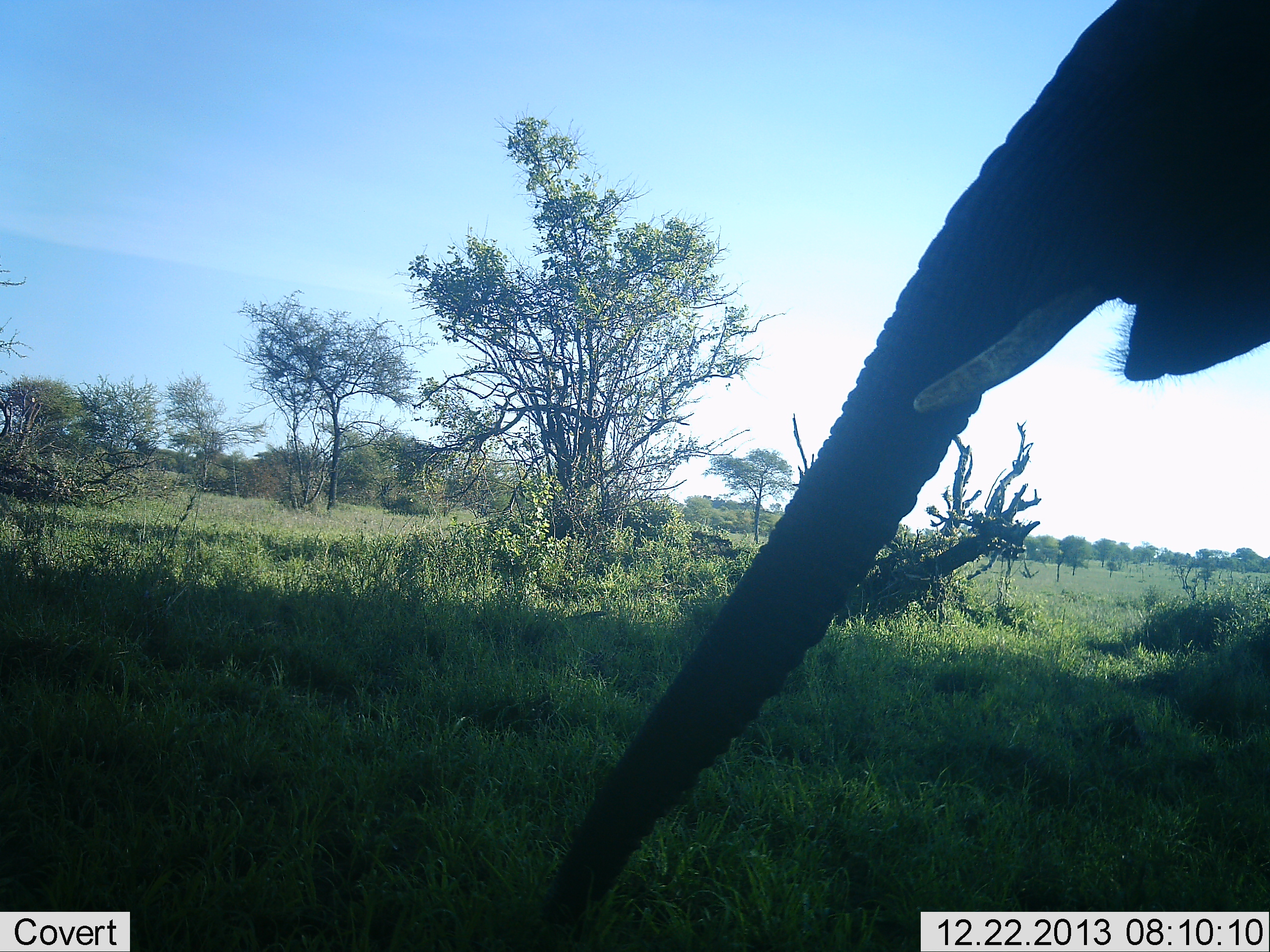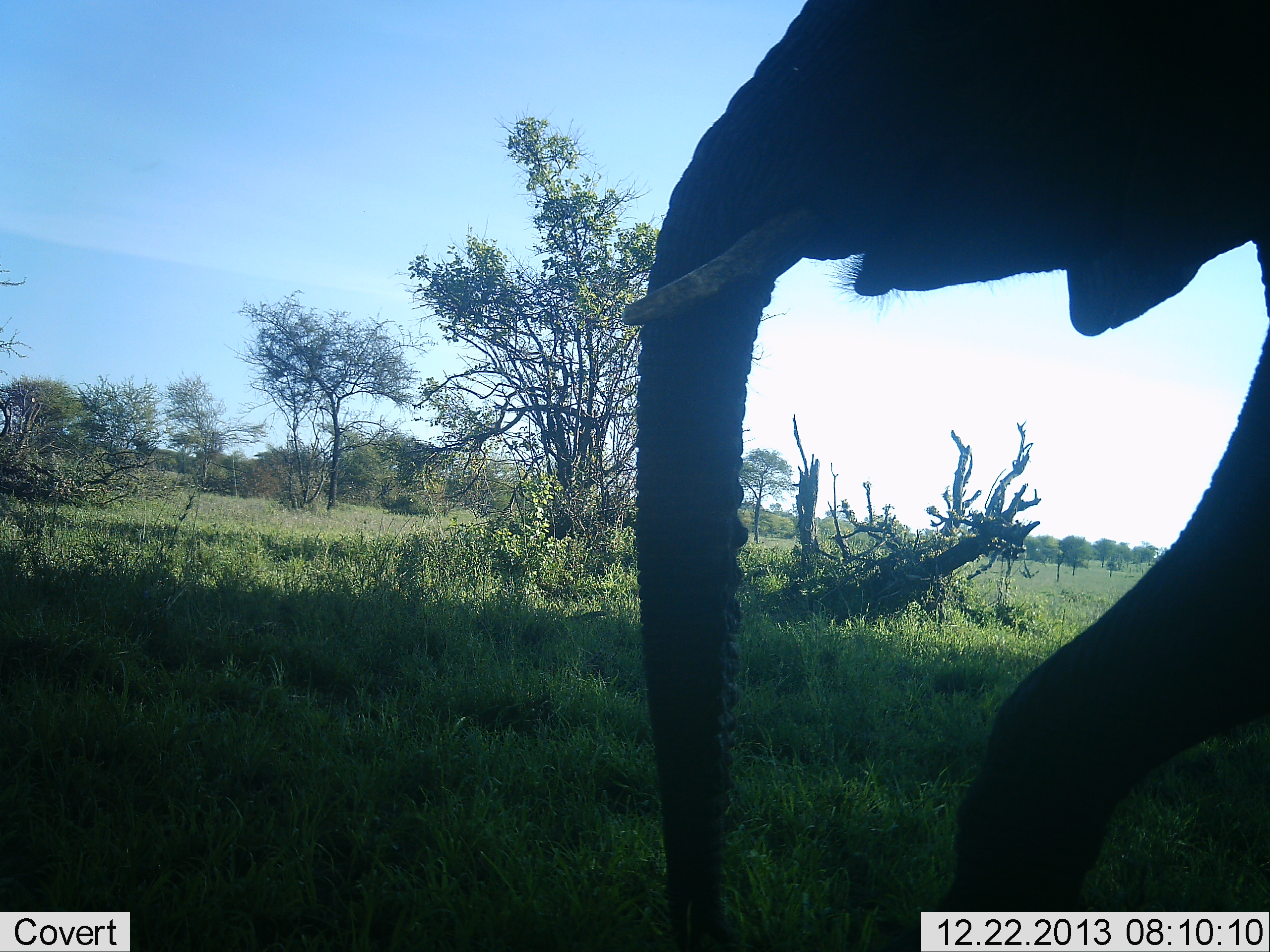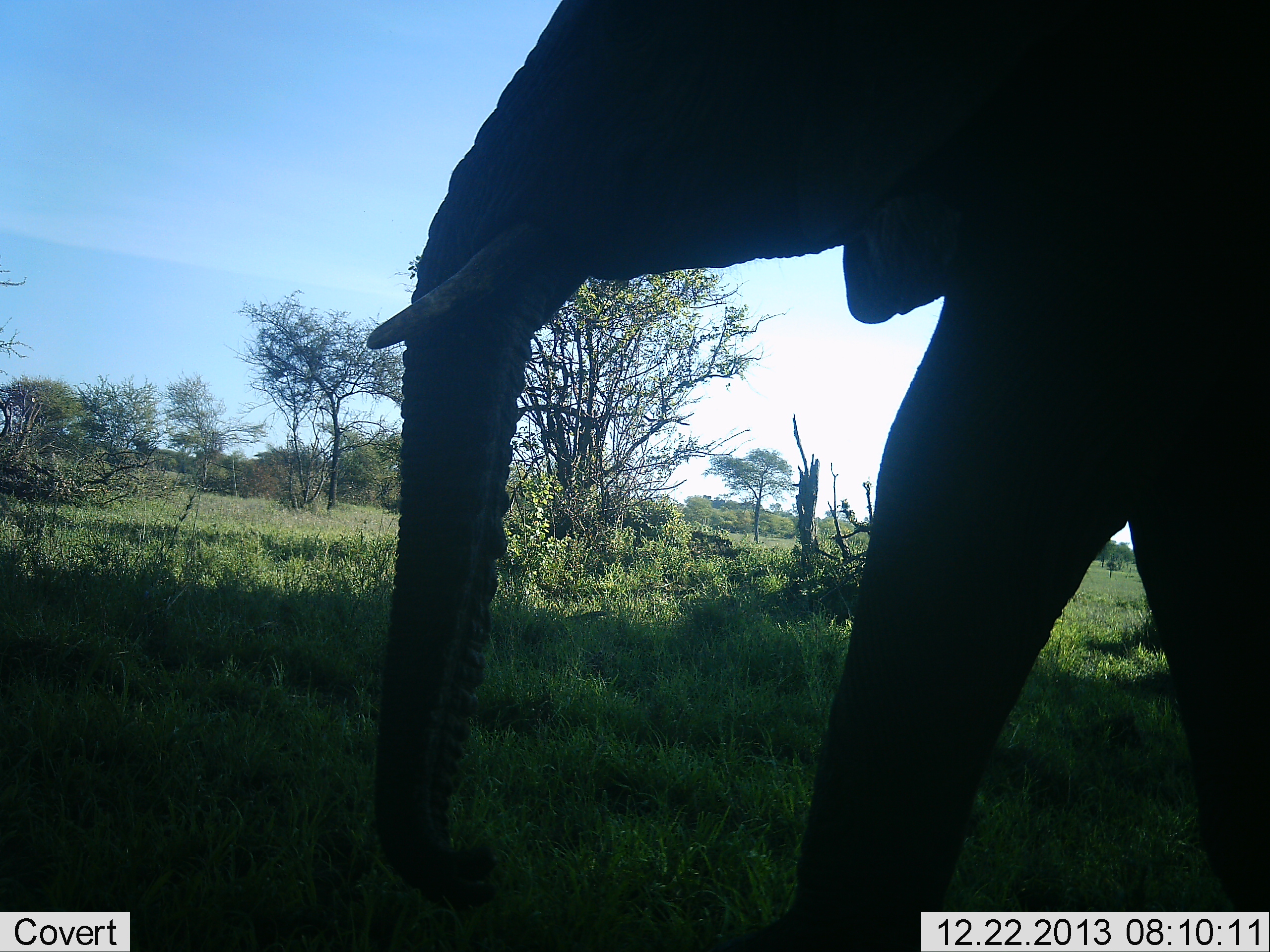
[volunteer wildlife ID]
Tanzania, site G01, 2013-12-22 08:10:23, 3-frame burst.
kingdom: Animalia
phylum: Chordata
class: Mammalia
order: Proboscidea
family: Elephantidae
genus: Loxodonta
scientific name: Loxodonta africana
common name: african bush elephant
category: elephant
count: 1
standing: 10%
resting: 0%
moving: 100%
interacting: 0%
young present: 0%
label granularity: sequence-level